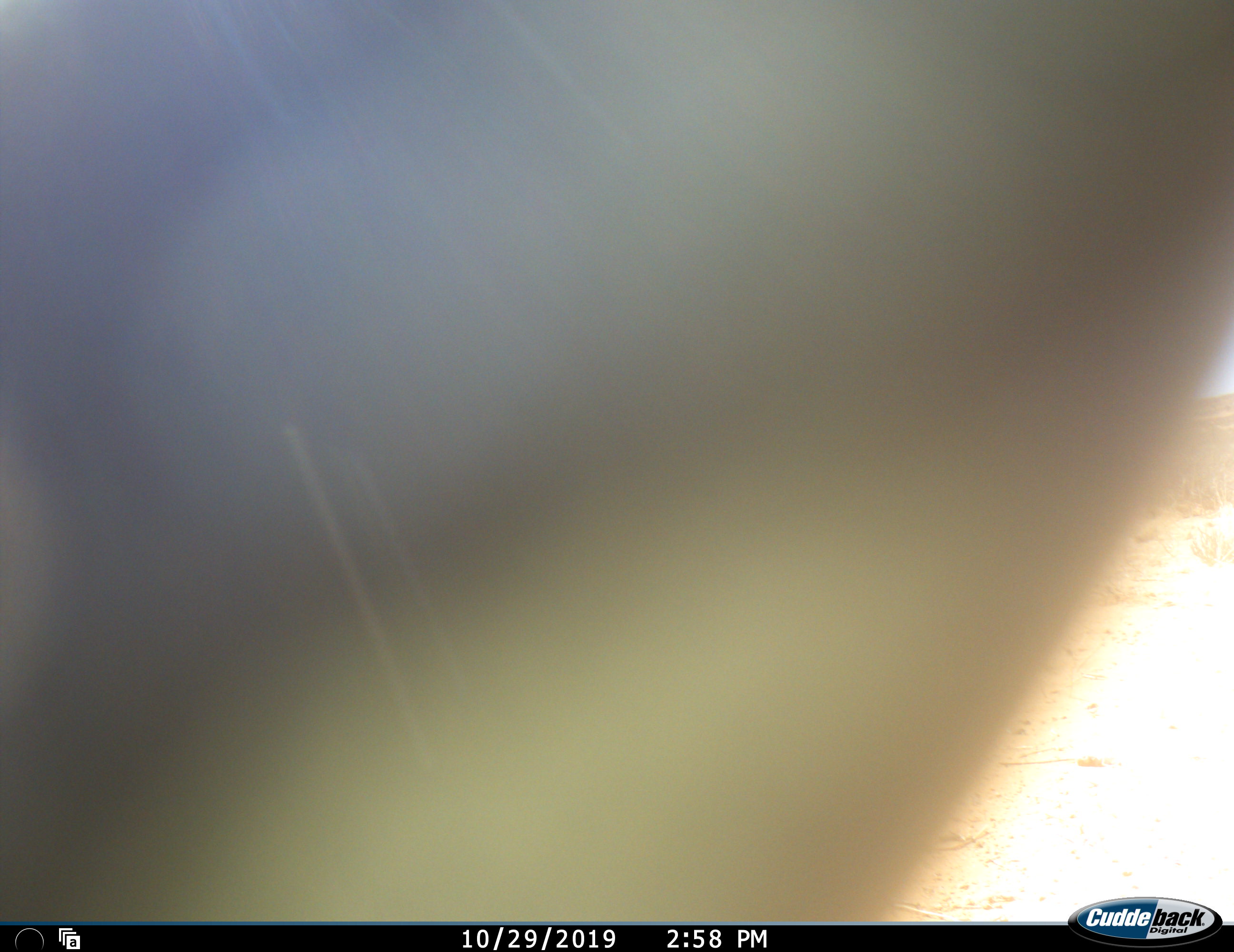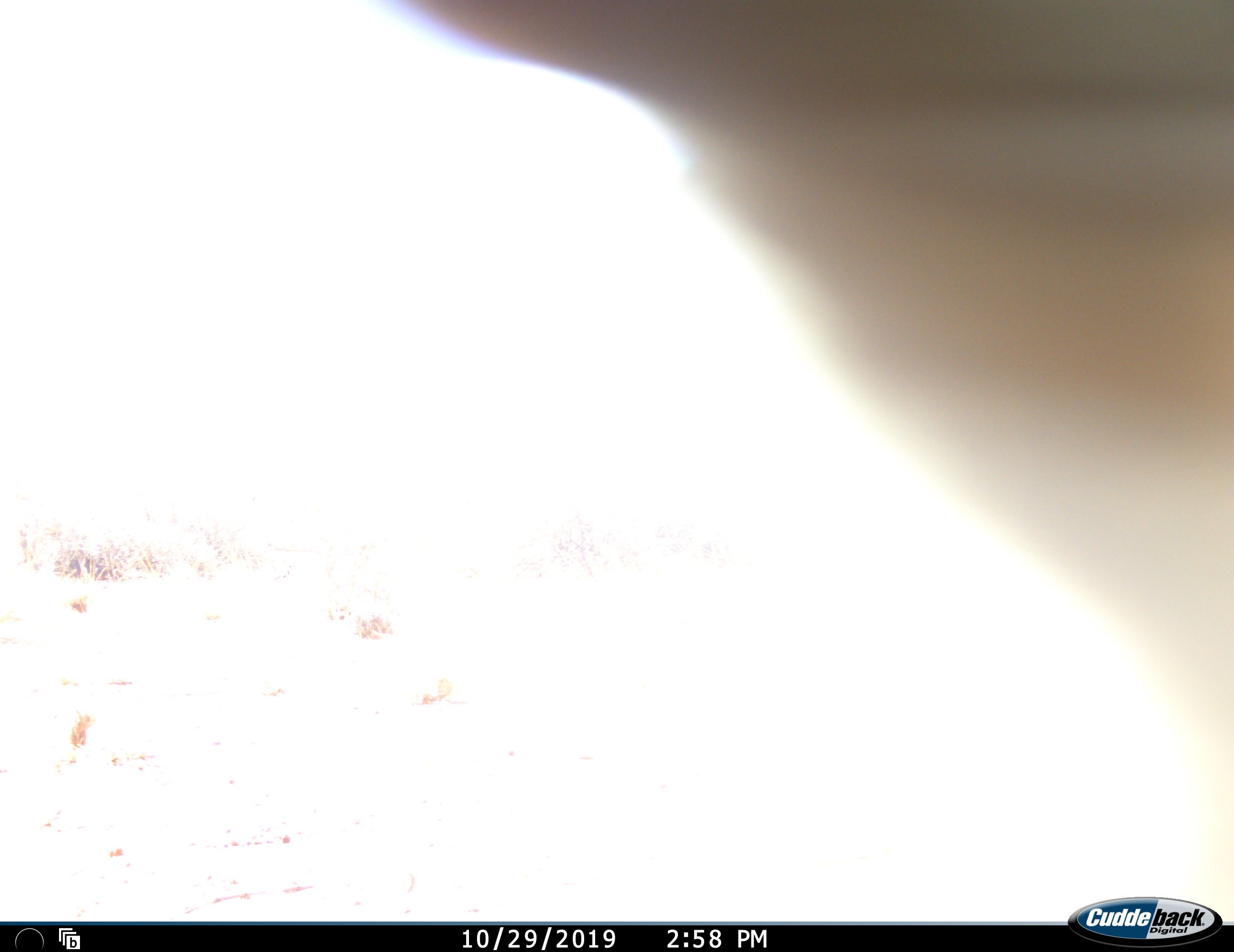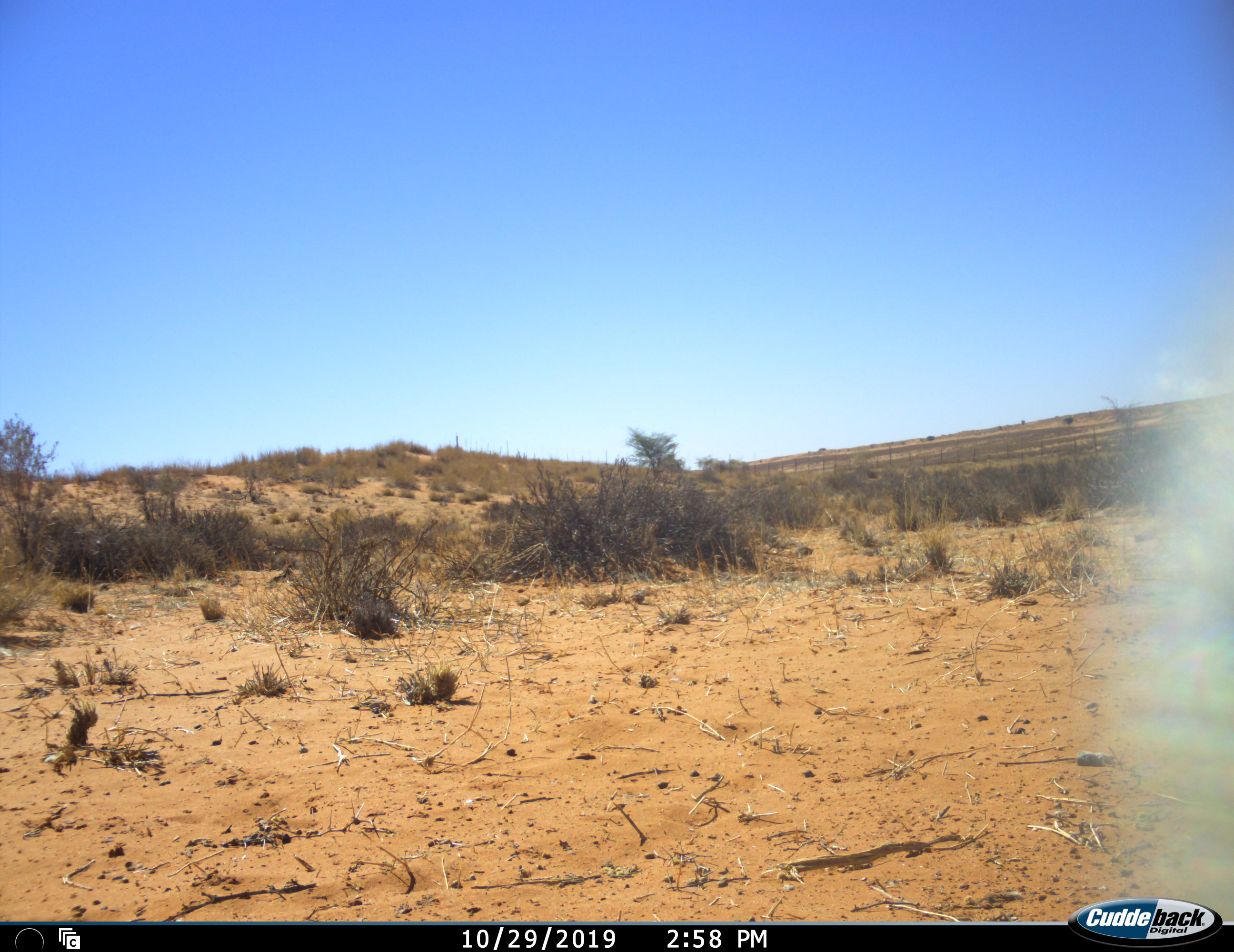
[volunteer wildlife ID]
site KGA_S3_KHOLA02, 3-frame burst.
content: unidentified animal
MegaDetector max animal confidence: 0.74